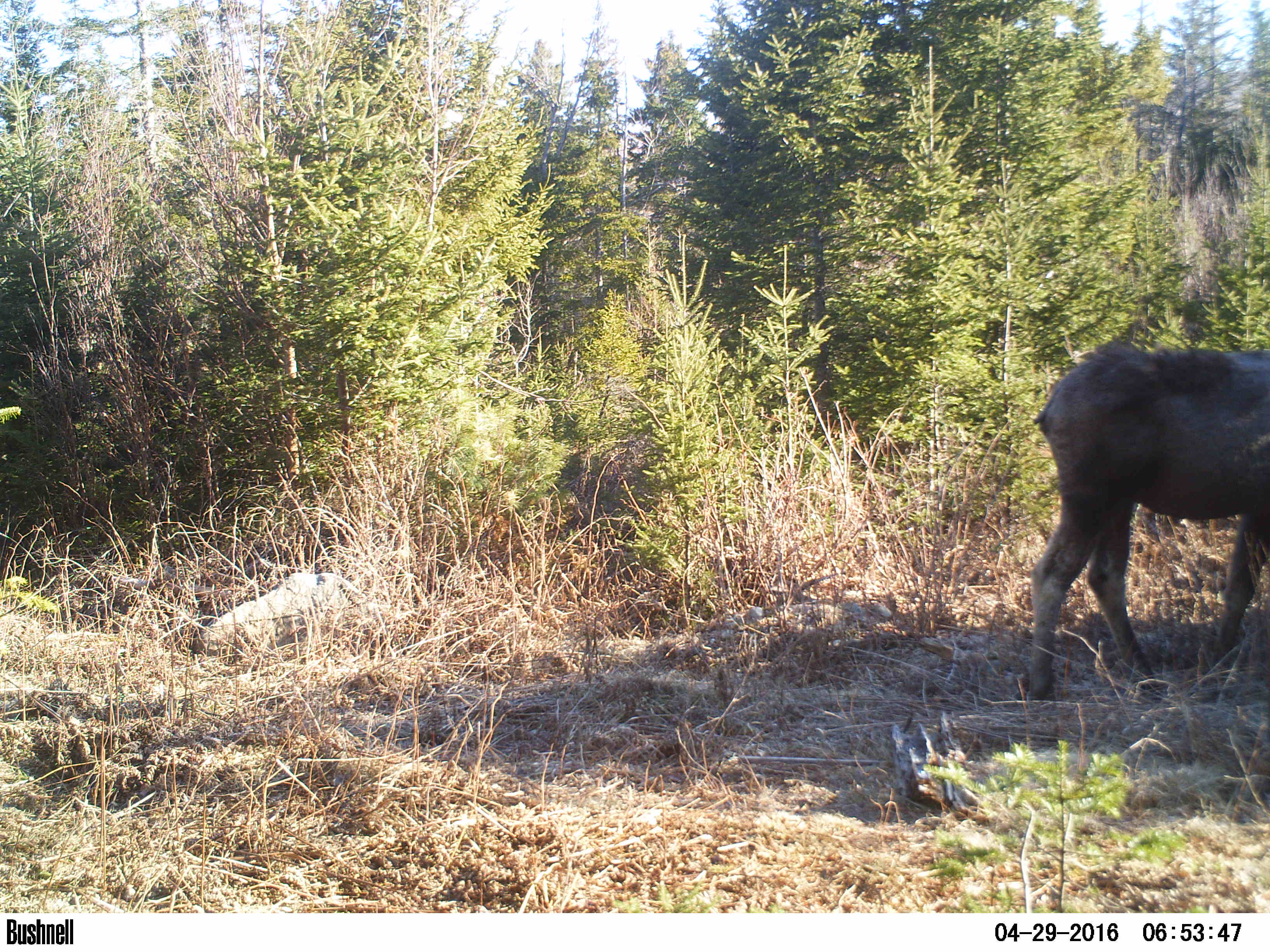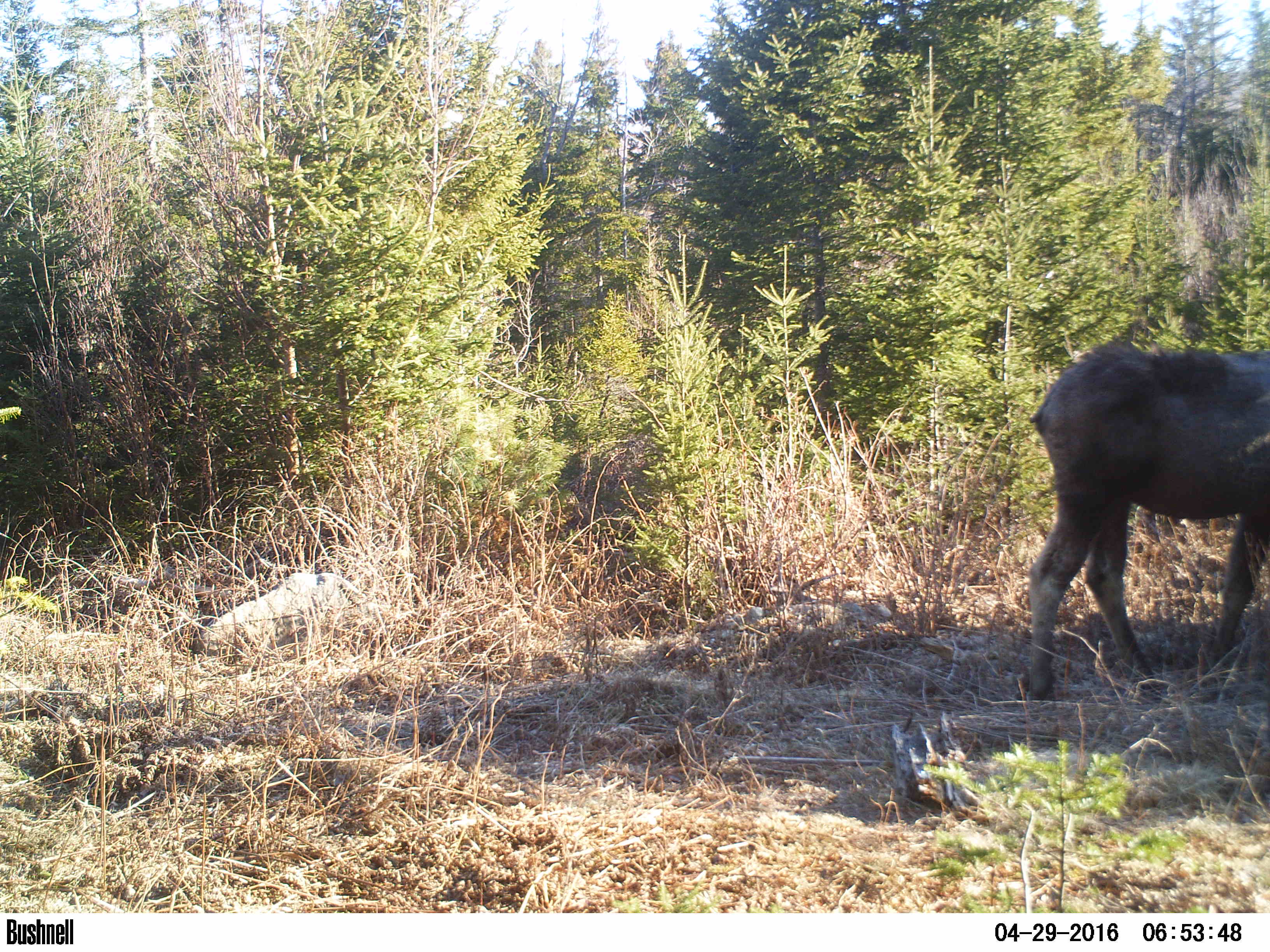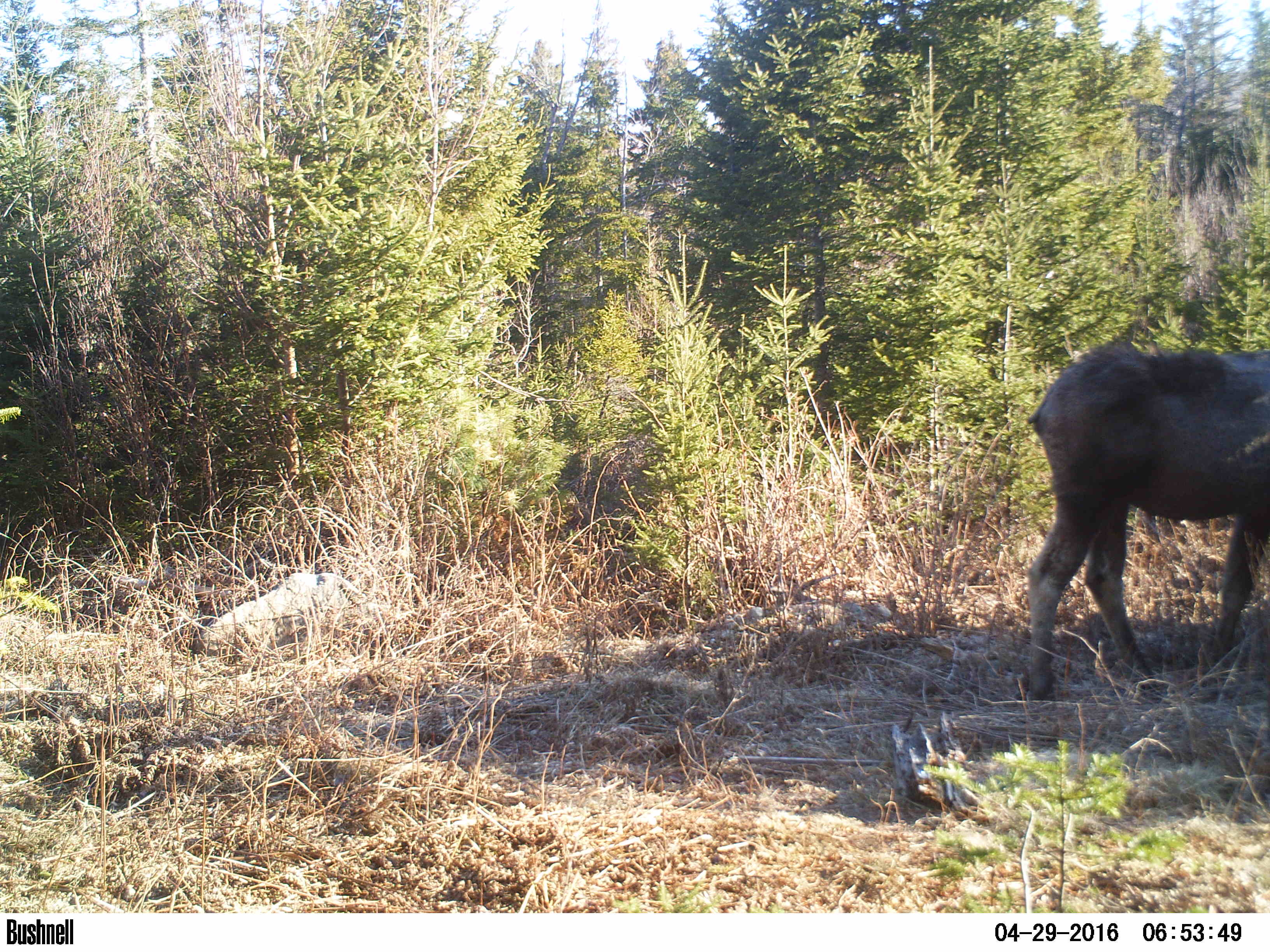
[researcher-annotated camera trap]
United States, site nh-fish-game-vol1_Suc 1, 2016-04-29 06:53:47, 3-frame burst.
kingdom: Animalia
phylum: Chordata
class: Mammalia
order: Artiodactyla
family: Cervidae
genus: Alces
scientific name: Alces alces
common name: moose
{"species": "moose (Alces alces)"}